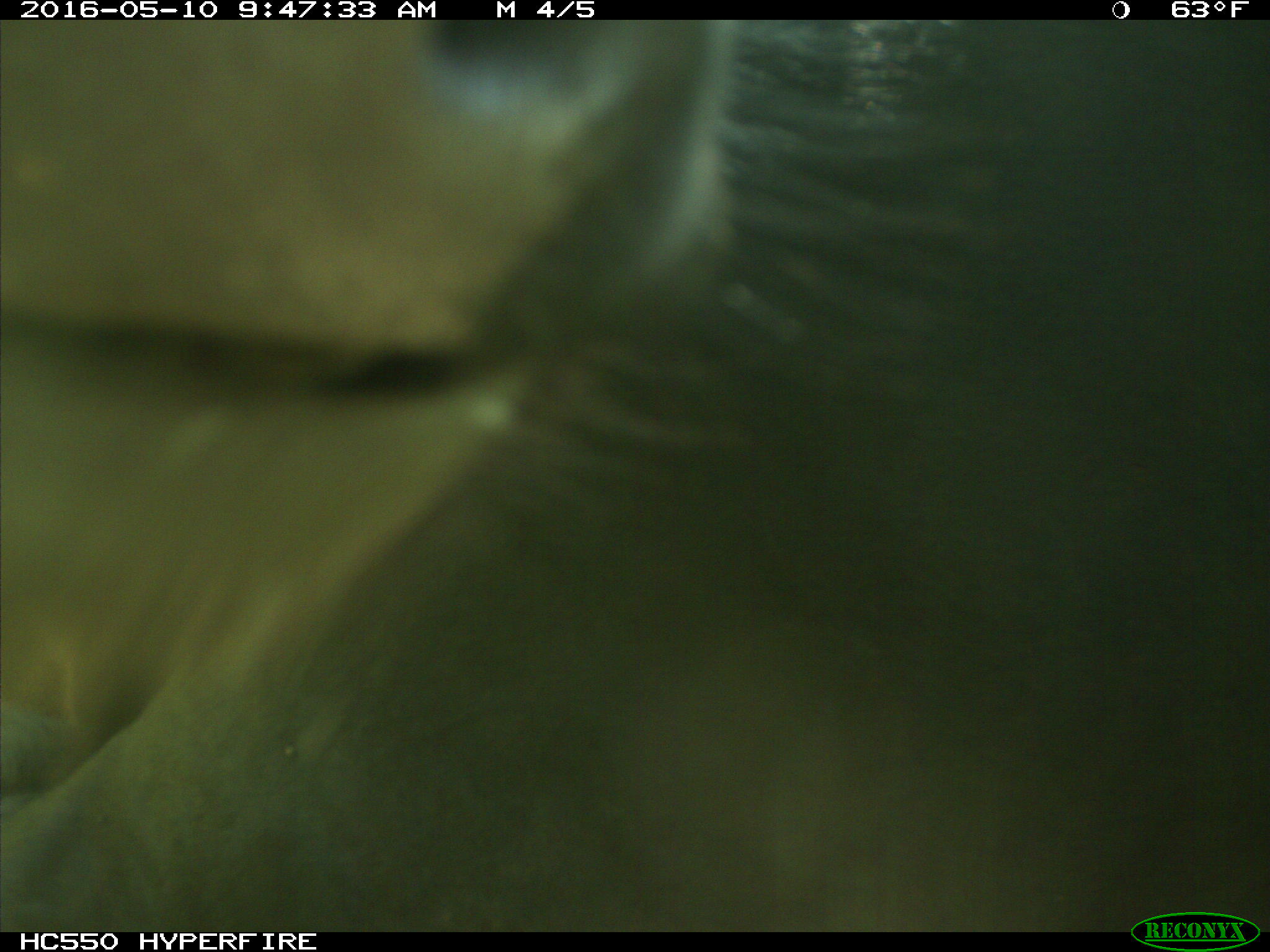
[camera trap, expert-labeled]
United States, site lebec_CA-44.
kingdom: Animalia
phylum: Chordata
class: Mammalia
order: Artiodactyla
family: Bovidae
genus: Bos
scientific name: Bos taurus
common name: domestic cow